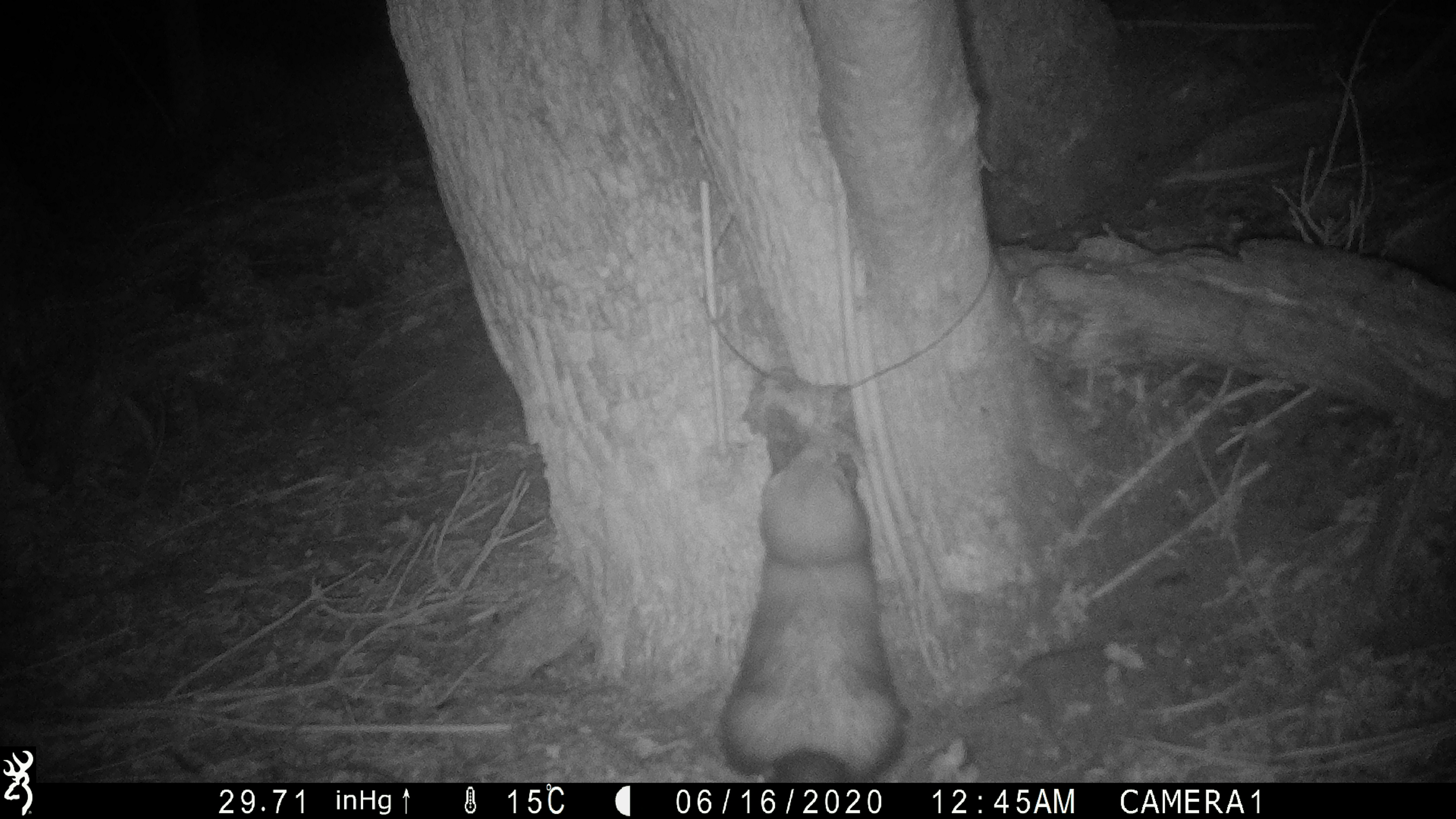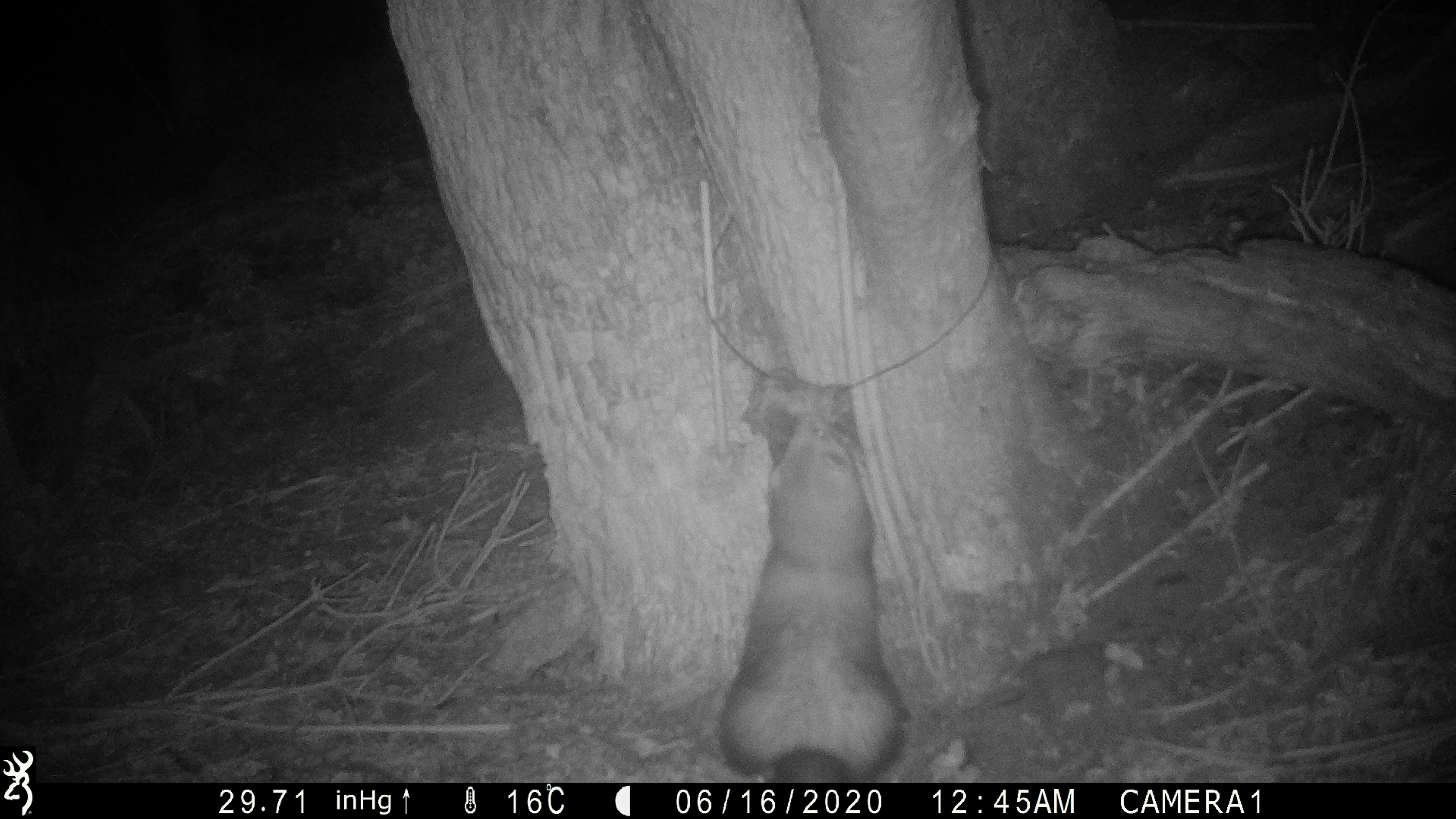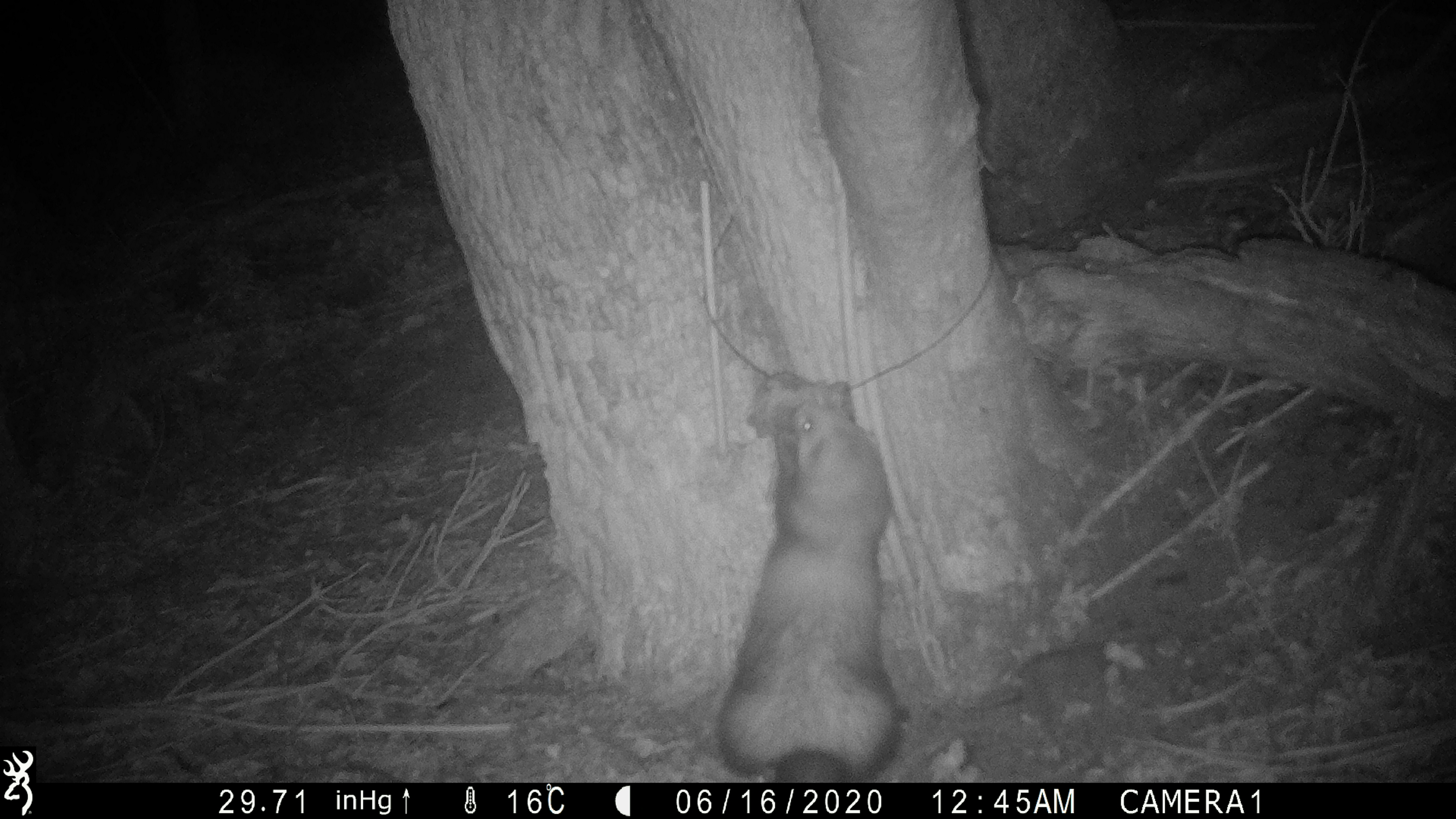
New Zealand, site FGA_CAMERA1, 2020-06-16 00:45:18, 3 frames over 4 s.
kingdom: Animalia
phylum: Chordata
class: Mammalia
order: Carnivora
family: Mustelidae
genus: Mustela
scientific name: Mustela furo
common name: ferret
Ferret (Mustela furo).